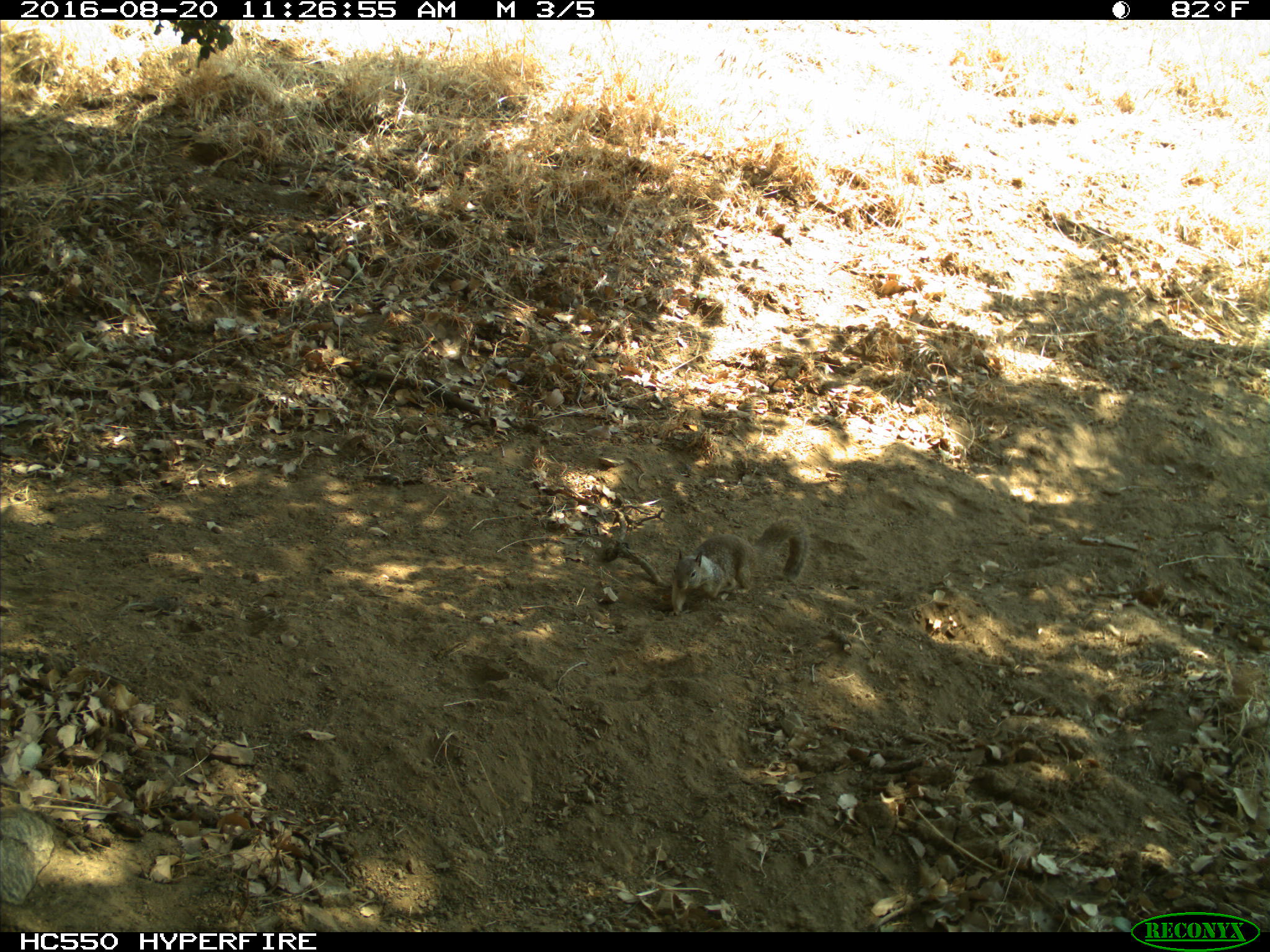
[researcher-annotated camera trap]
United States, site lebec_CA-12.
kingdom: Animalia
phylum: Chordata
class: Mammalia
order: Rodentia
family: Sciuridae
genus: Otospermophilus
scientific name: Otospermophilus beecheyi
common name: california ground squirrel